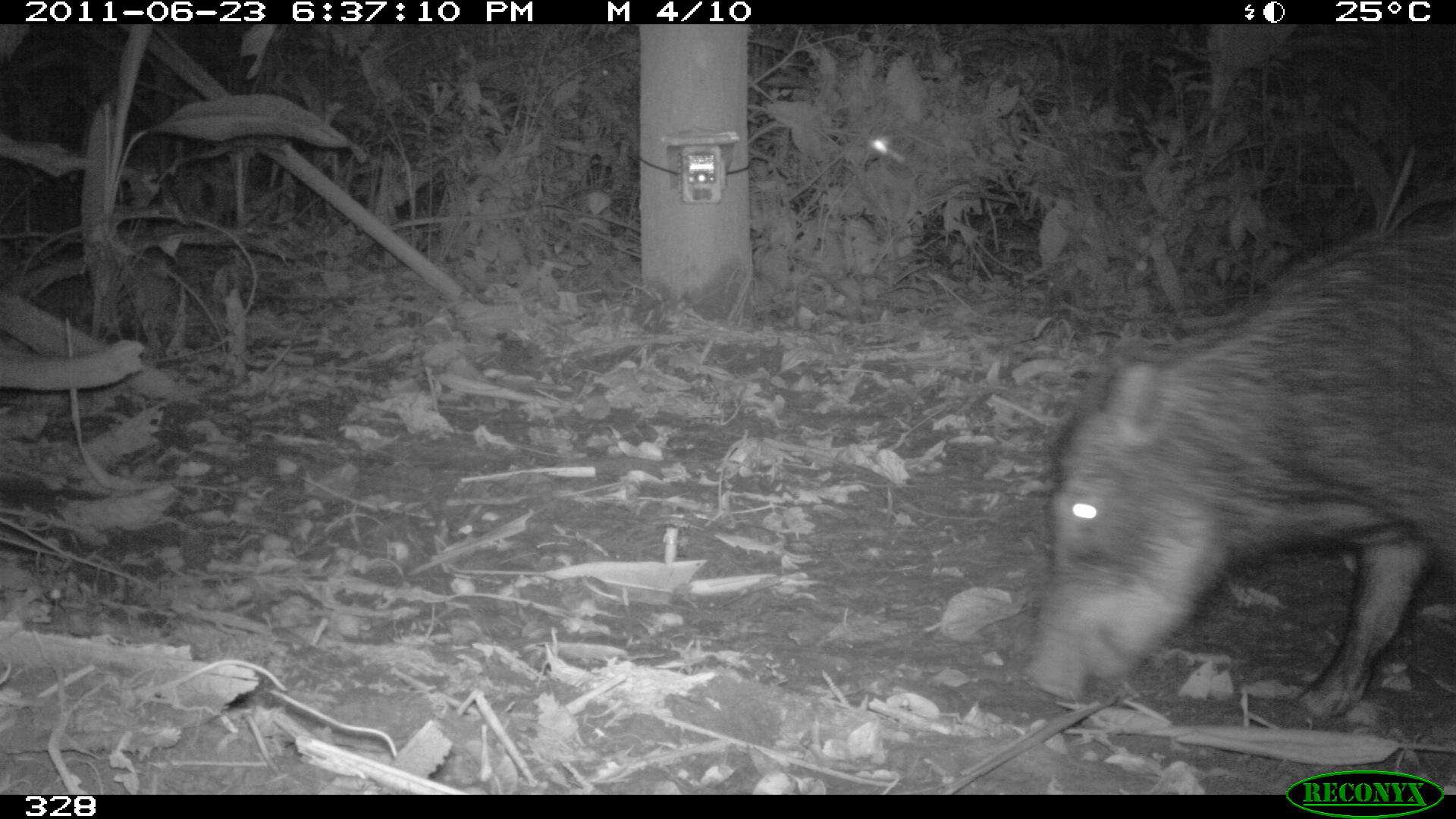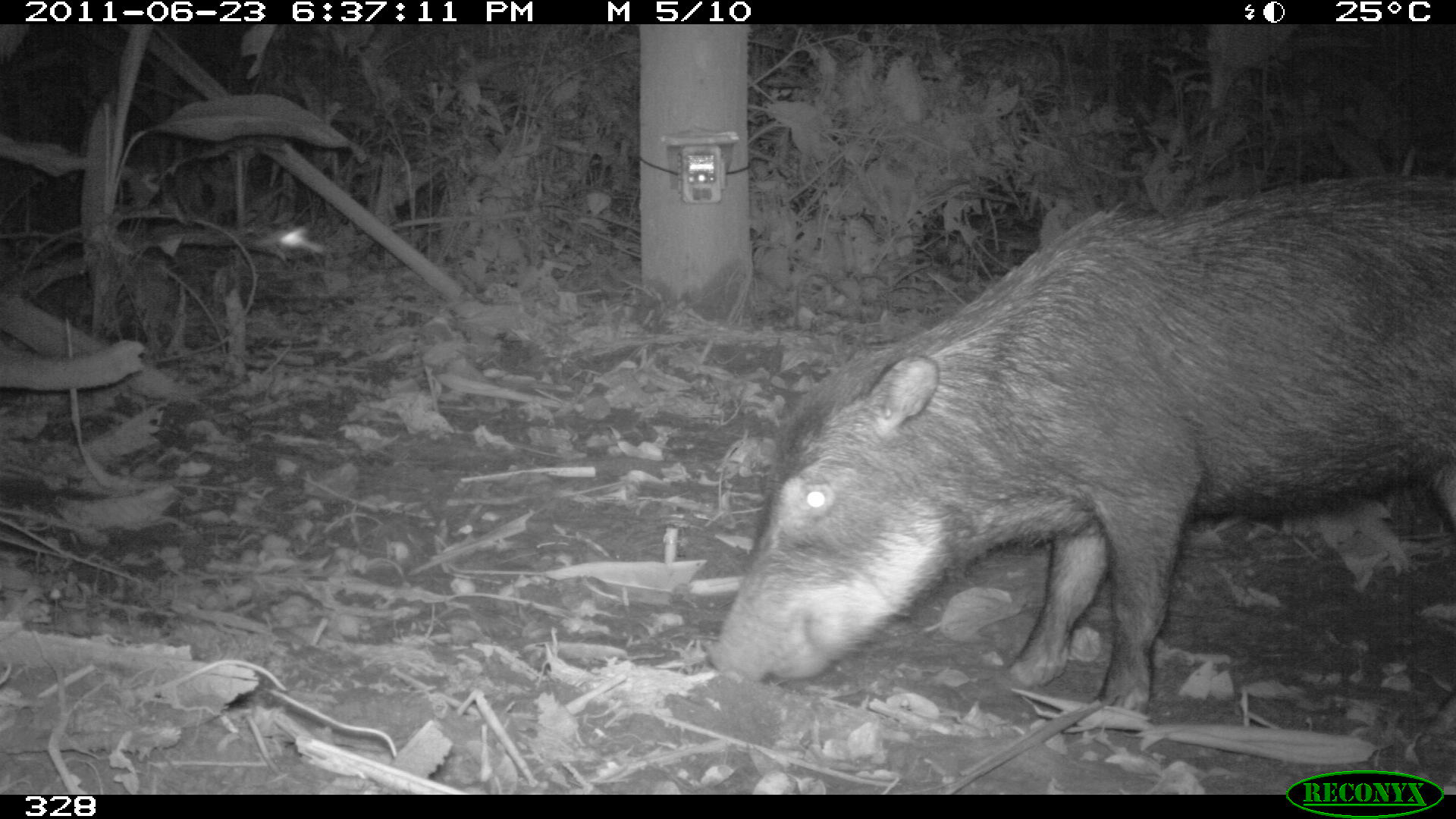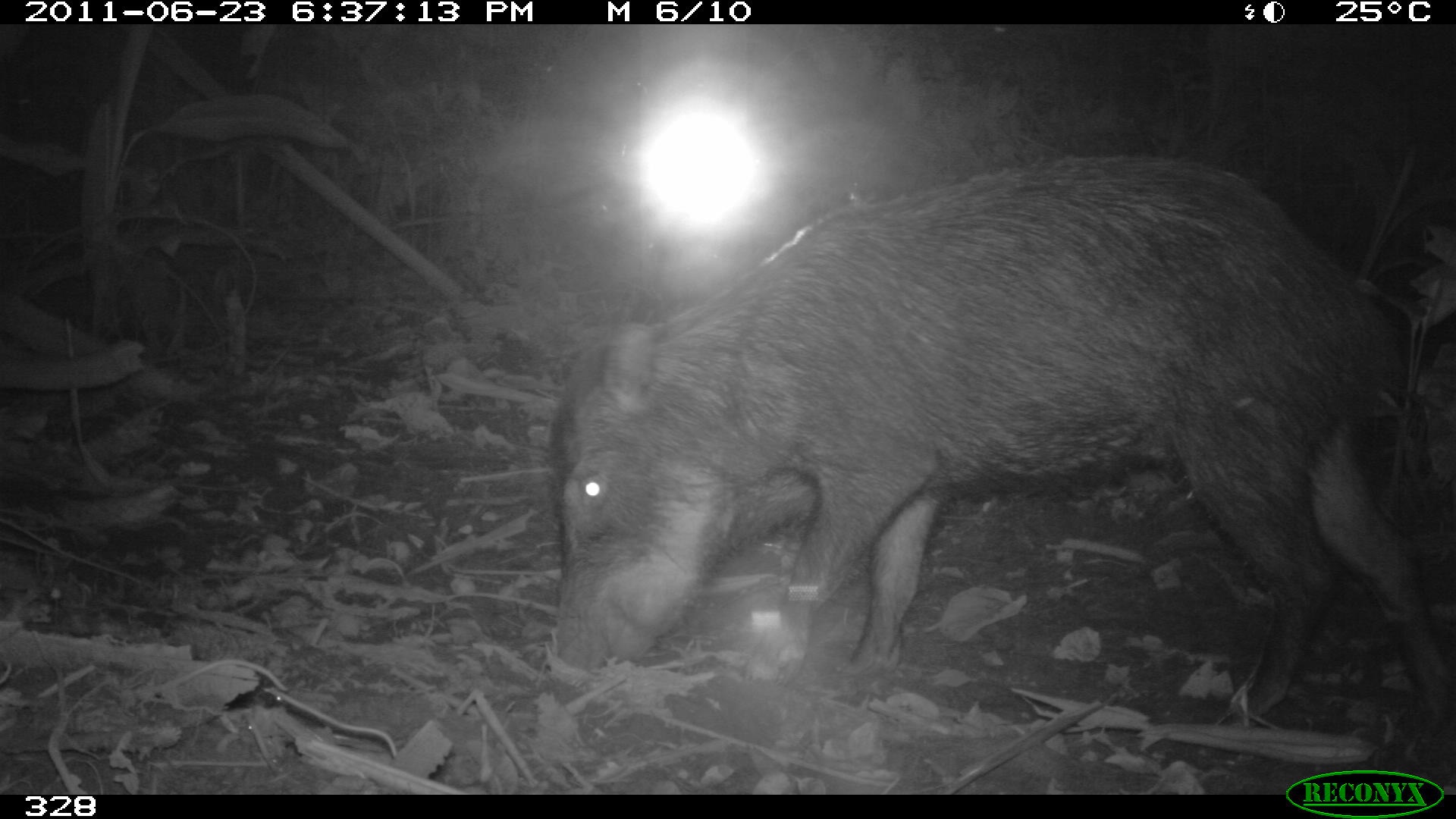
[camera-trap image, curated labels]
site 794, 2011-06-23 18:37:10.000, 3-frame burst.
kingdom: Animalia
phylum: Chordata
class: Mammalia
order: Artiodactyla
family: Tayassuidae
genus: Tayassu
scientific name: Tayassu pecari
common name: white-lipped peccary